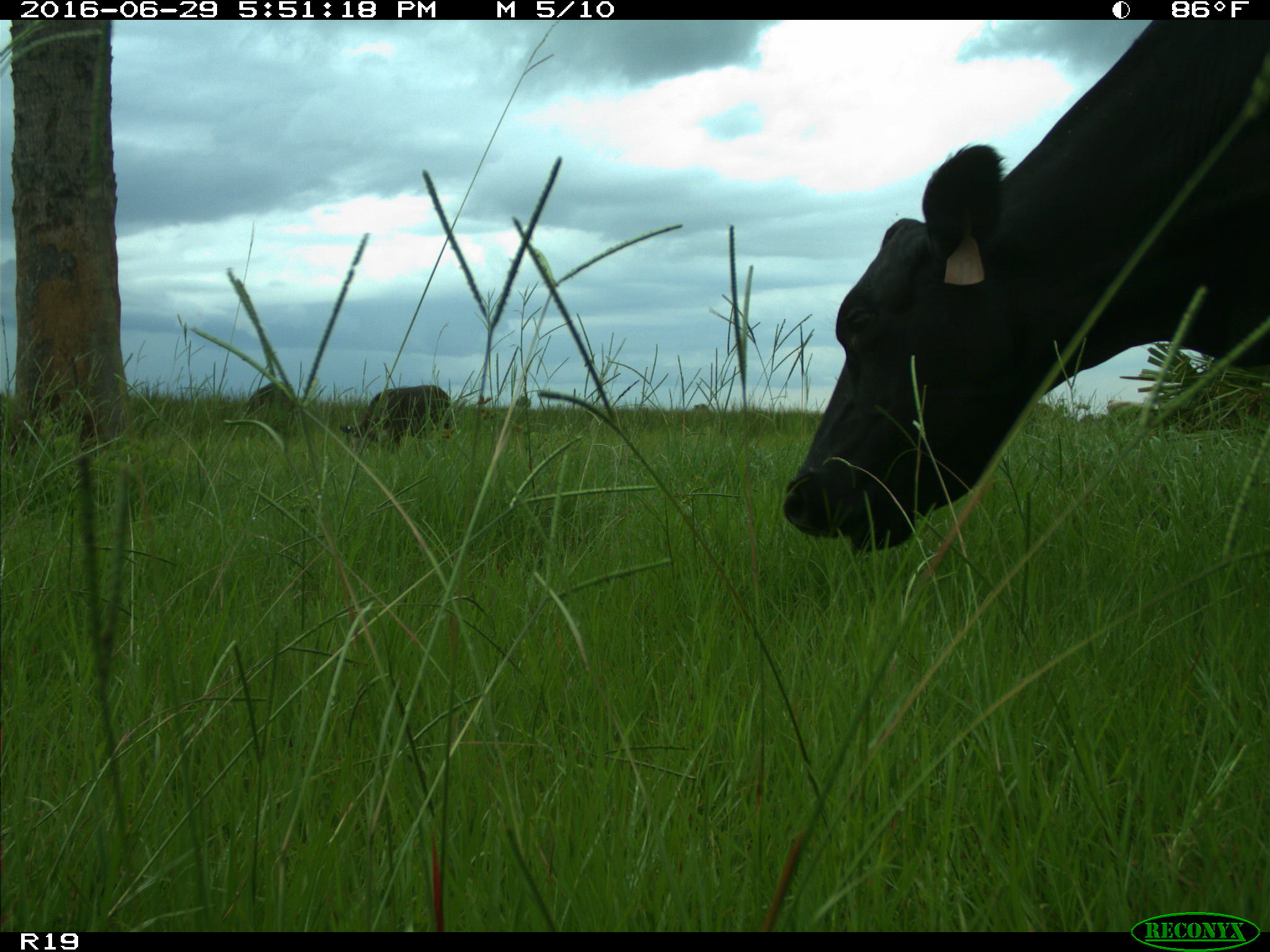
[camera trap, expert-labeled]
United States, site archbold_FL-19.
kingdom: Animalia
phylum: Chordata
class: Mammalia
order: Artiodactyla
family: Bovidae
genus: Bos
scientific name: Bos taurus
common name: domestic cow